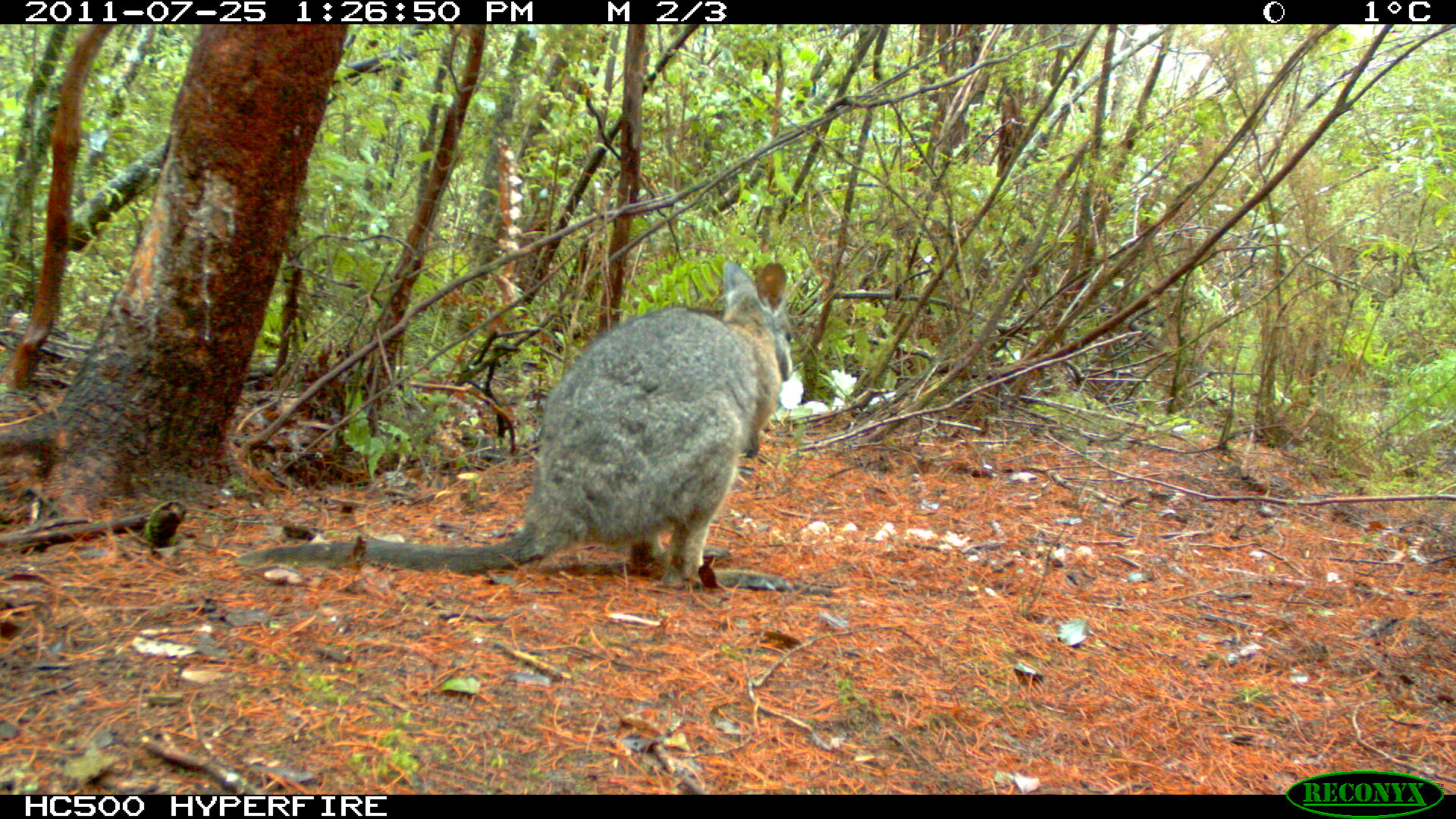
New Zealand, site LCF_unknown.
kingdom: Animalia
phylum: Chordata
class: Mammalia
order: Diprotodontia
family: Macropodidae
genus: Notamacropus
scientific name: Notamacropus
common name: wallaby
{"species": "wallaby (Notamacropus)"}